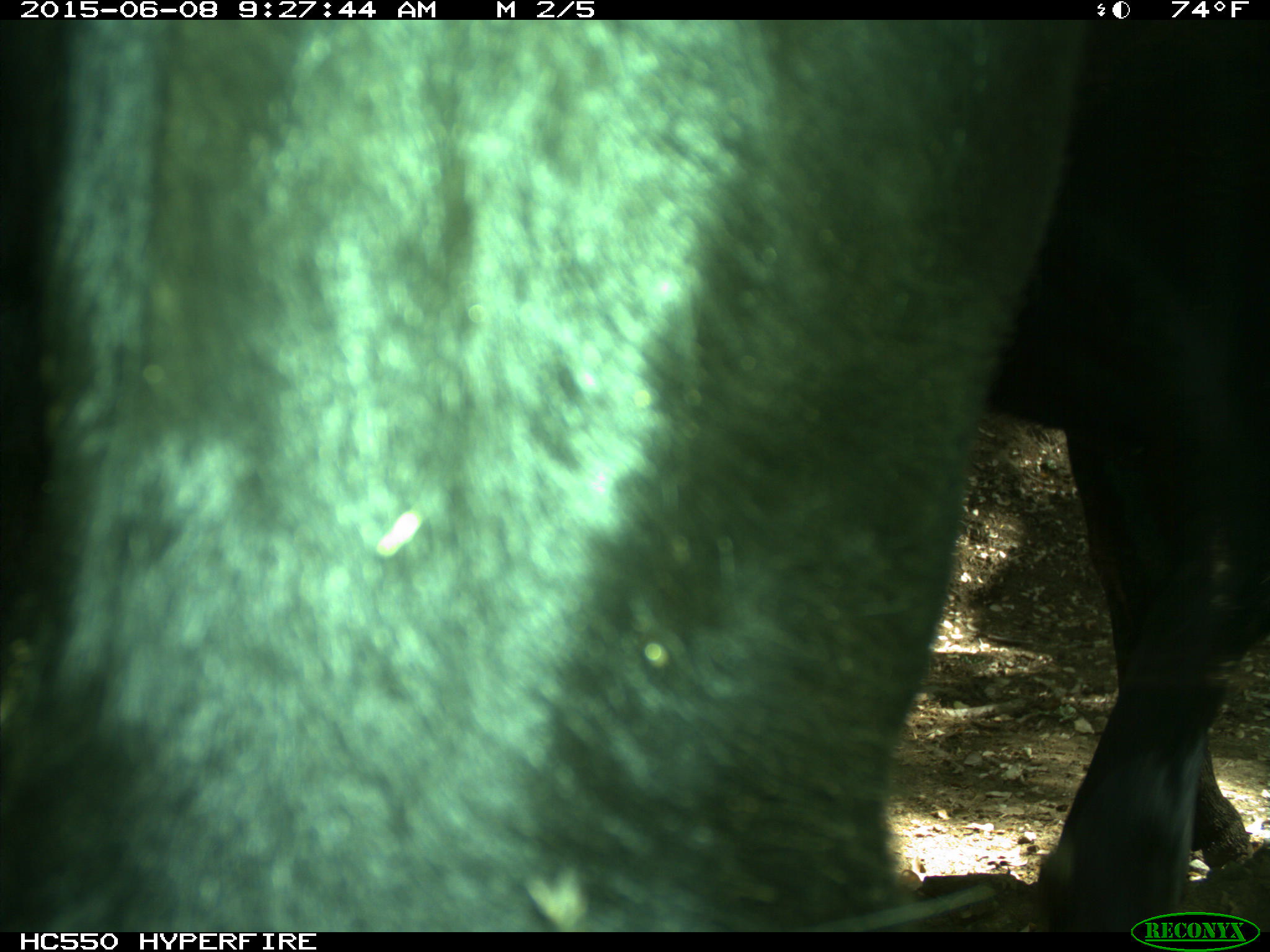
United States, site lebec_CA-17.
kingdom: Animalia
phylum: Chordata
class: Mammalia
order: Artiodactyla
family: Bovidae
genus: Bos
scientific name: Bos taurus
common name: domestic cow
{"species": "Bos taurus (domestic cow)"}